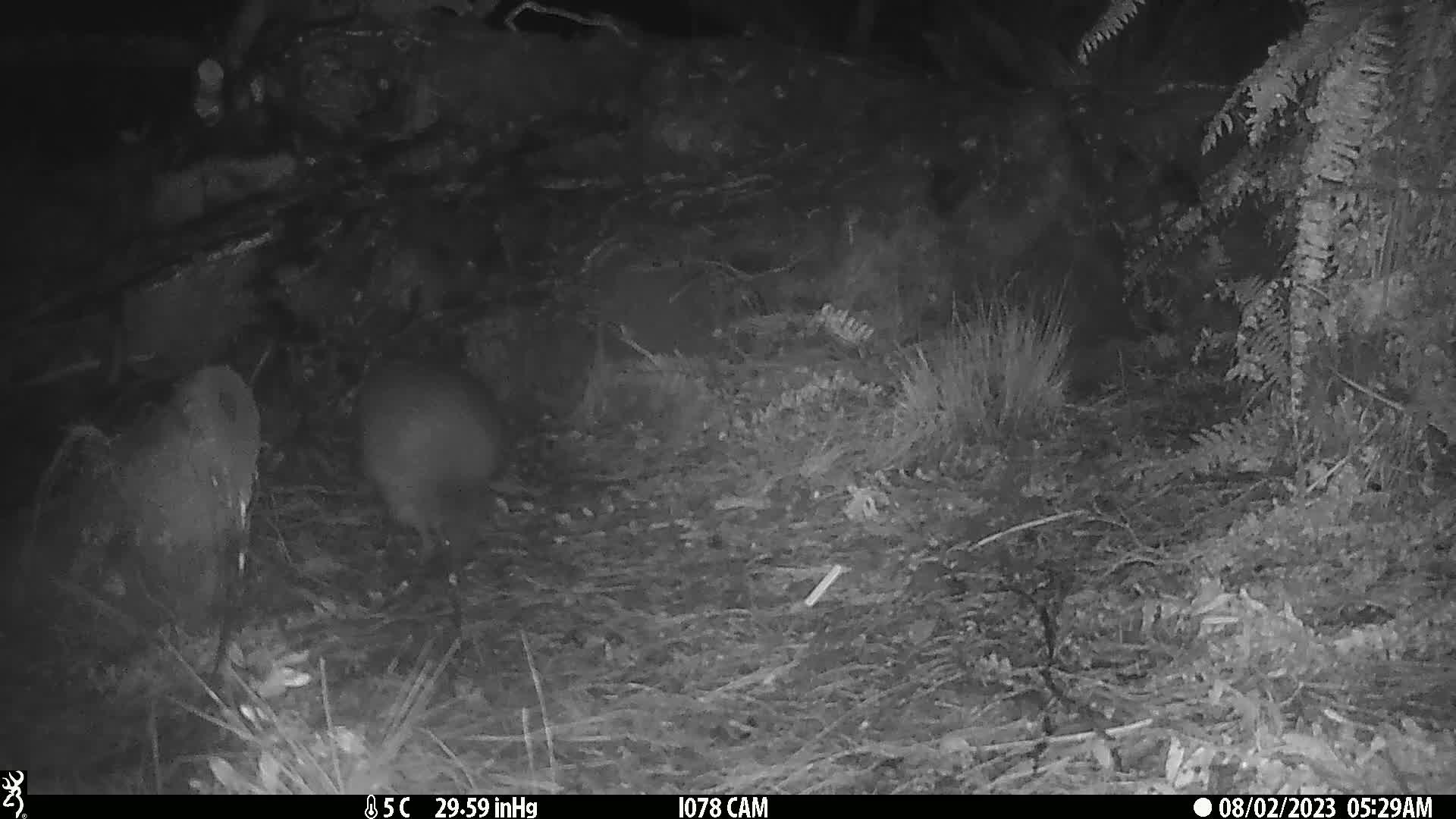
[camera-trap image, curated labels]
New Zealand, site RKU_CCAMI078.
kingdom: Animalia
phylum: Chordata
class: Aves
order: Apterygiformes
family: Apterygidae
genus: Apteryx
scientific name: Apteryx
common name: kiwi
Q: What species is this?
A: Kiwi (Apteryx).